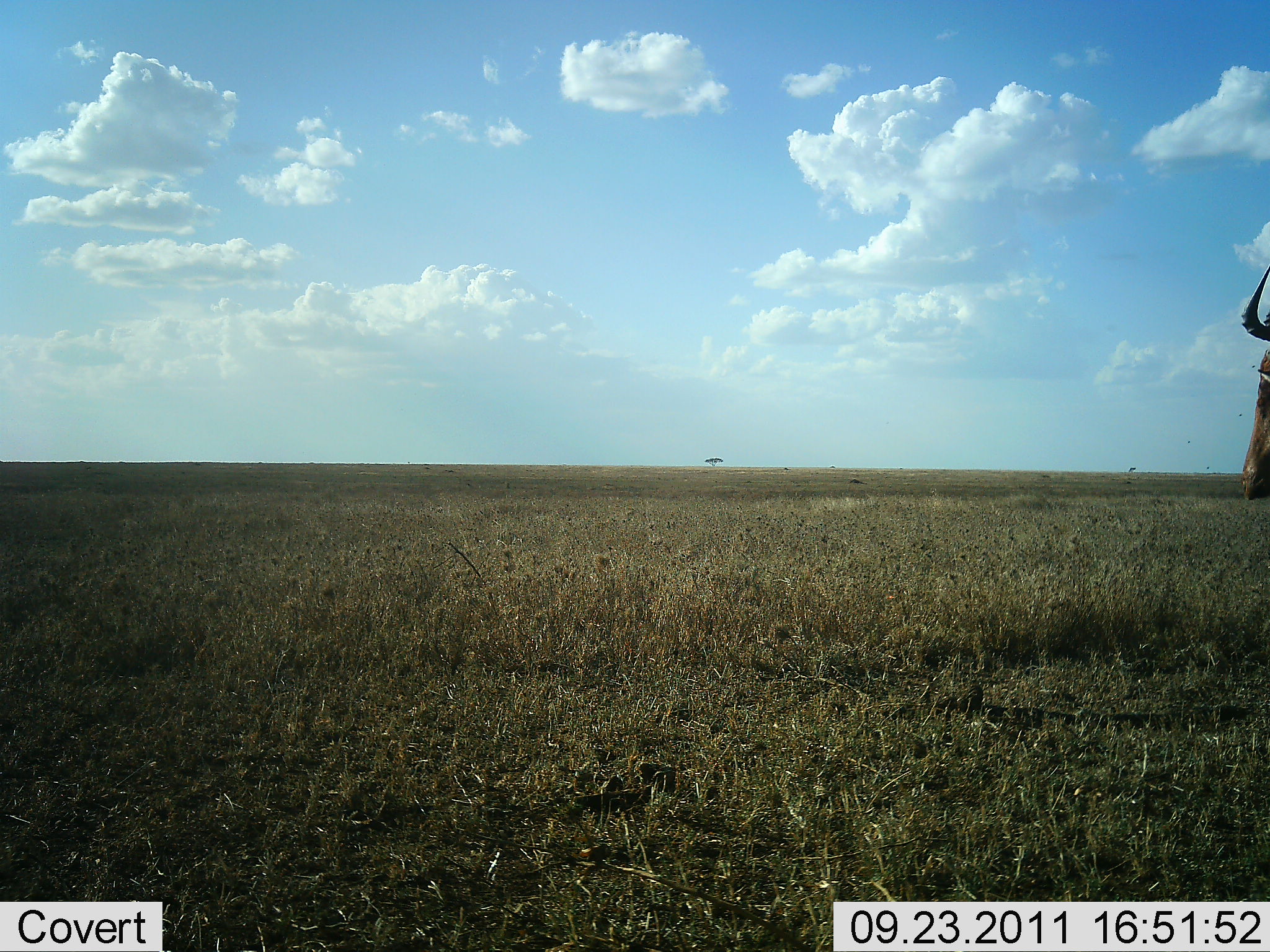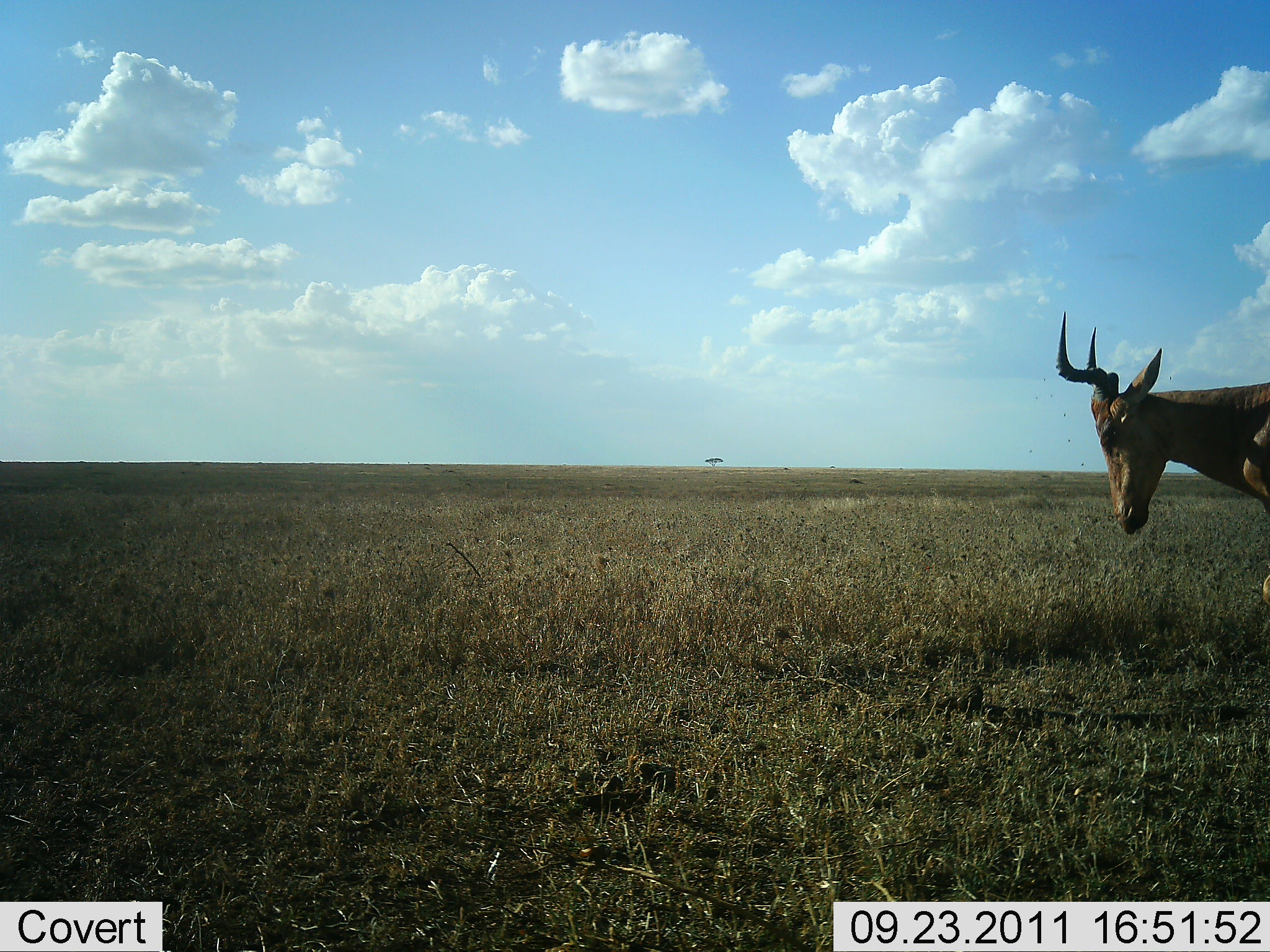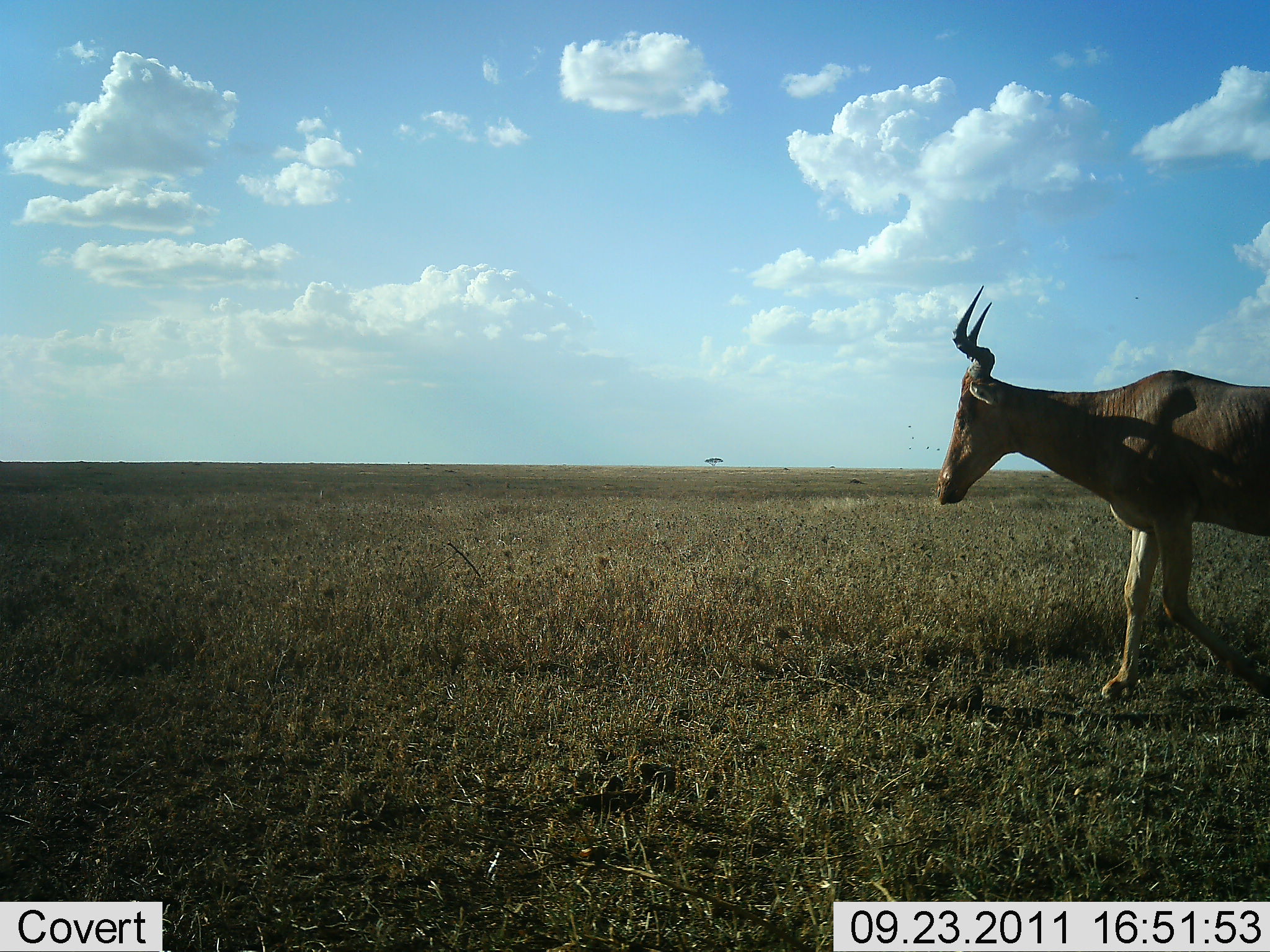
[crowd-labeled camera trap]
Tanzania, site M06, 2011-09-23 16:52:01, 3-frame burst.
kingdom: Animalia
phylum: Chordata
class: Mammalia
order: Artiodactyla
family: Bovidae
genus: Alcelaphus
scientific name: Alcelaphus buselaphus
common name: hartebeest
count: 1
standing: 0%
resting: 0%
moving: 100%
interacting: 0%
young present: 0%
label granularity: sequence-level